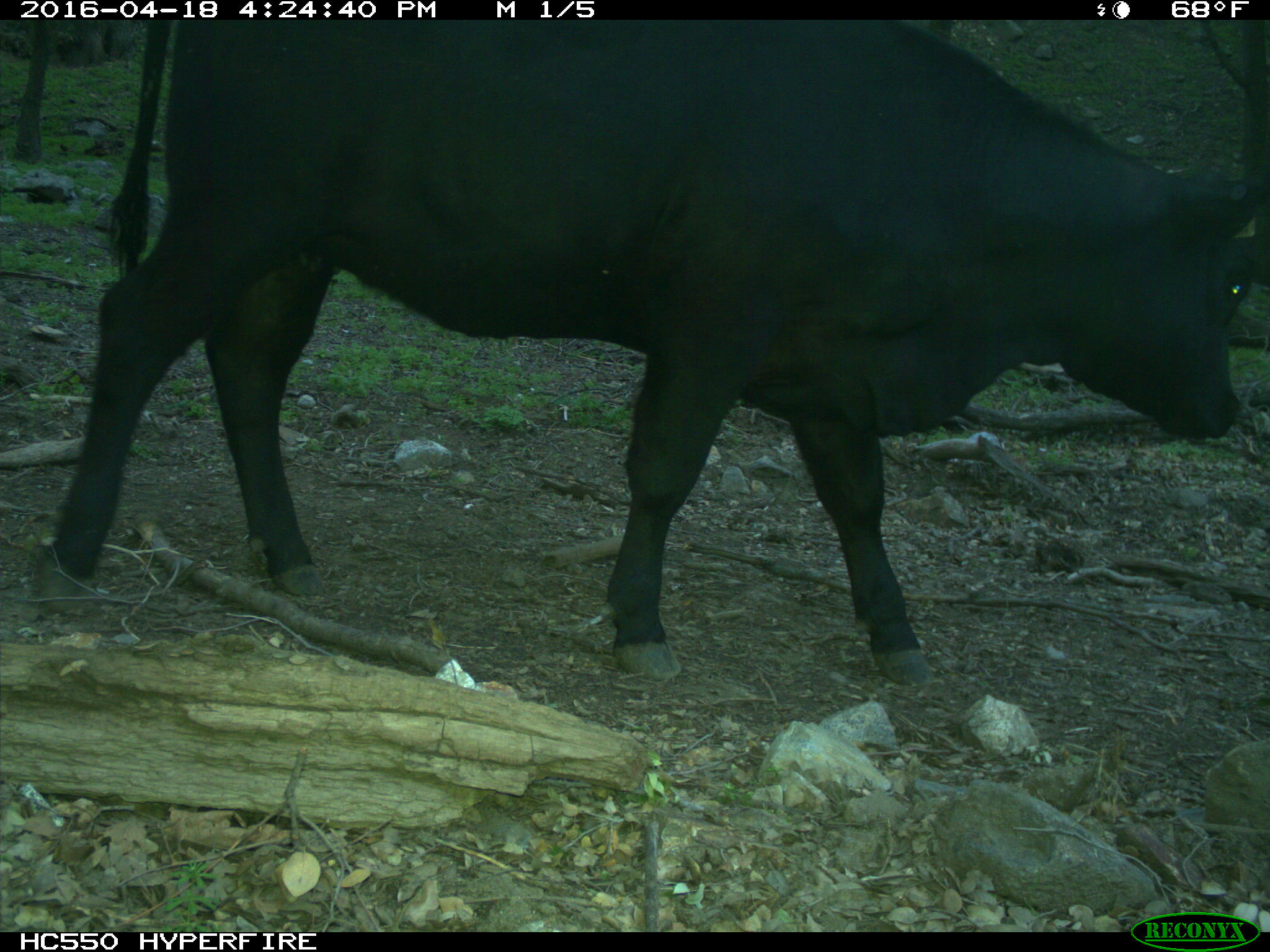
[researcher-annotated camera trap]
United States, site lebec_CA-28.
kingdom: Animalia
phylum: Chordata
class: Mammalia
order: Artiodactyla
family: Bovidae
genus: Bos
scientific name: Bos taurus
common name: domestic cow